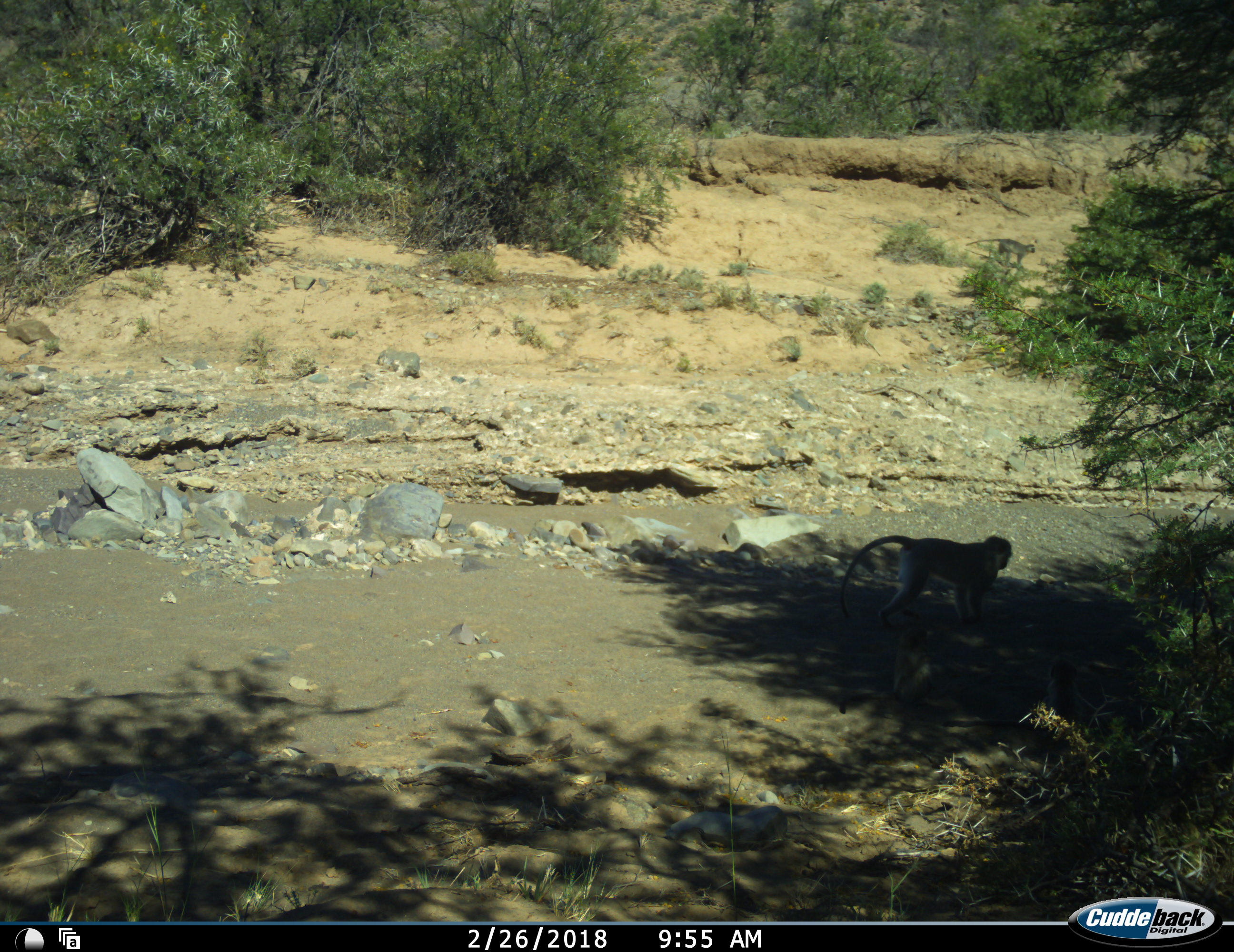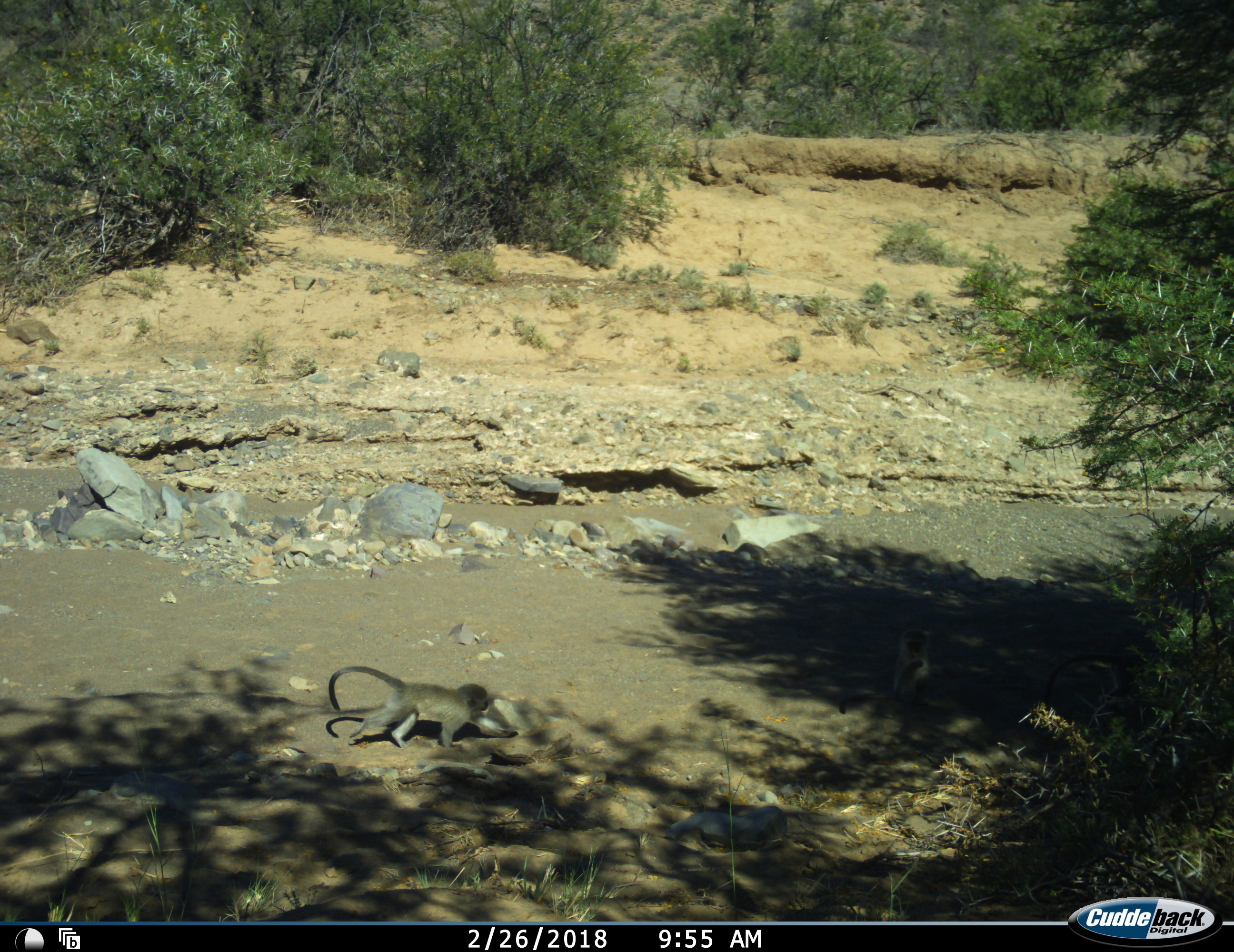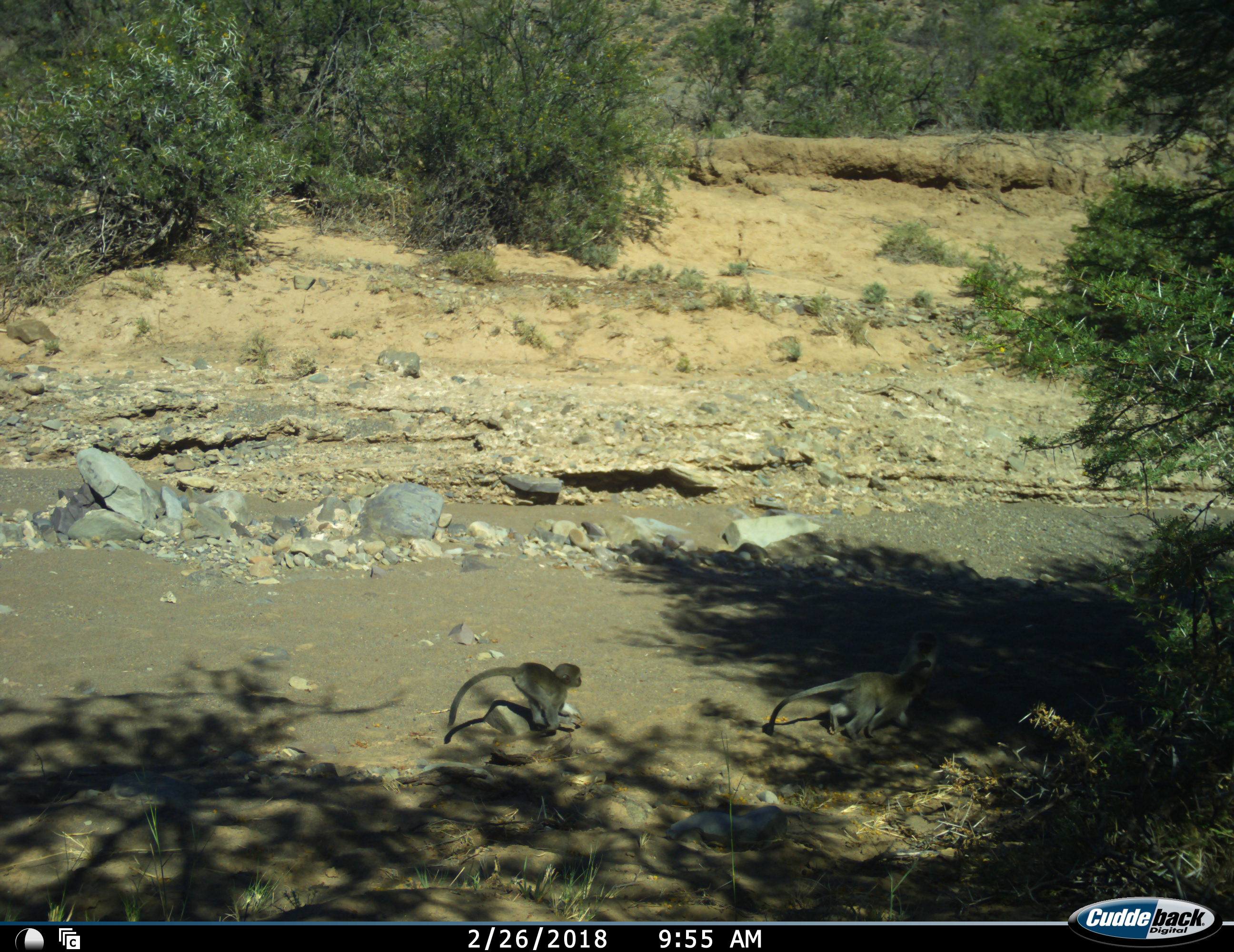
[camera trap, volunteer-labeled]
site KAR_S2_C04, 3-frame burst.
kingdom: Animalia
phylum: Chordata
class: Mammalia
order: Primates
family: Cercopithecidae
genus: Chlorocebus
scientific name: Chlorocebus pygerythrus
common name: vervet monkey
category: monkeyvervet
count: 4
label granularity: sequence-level